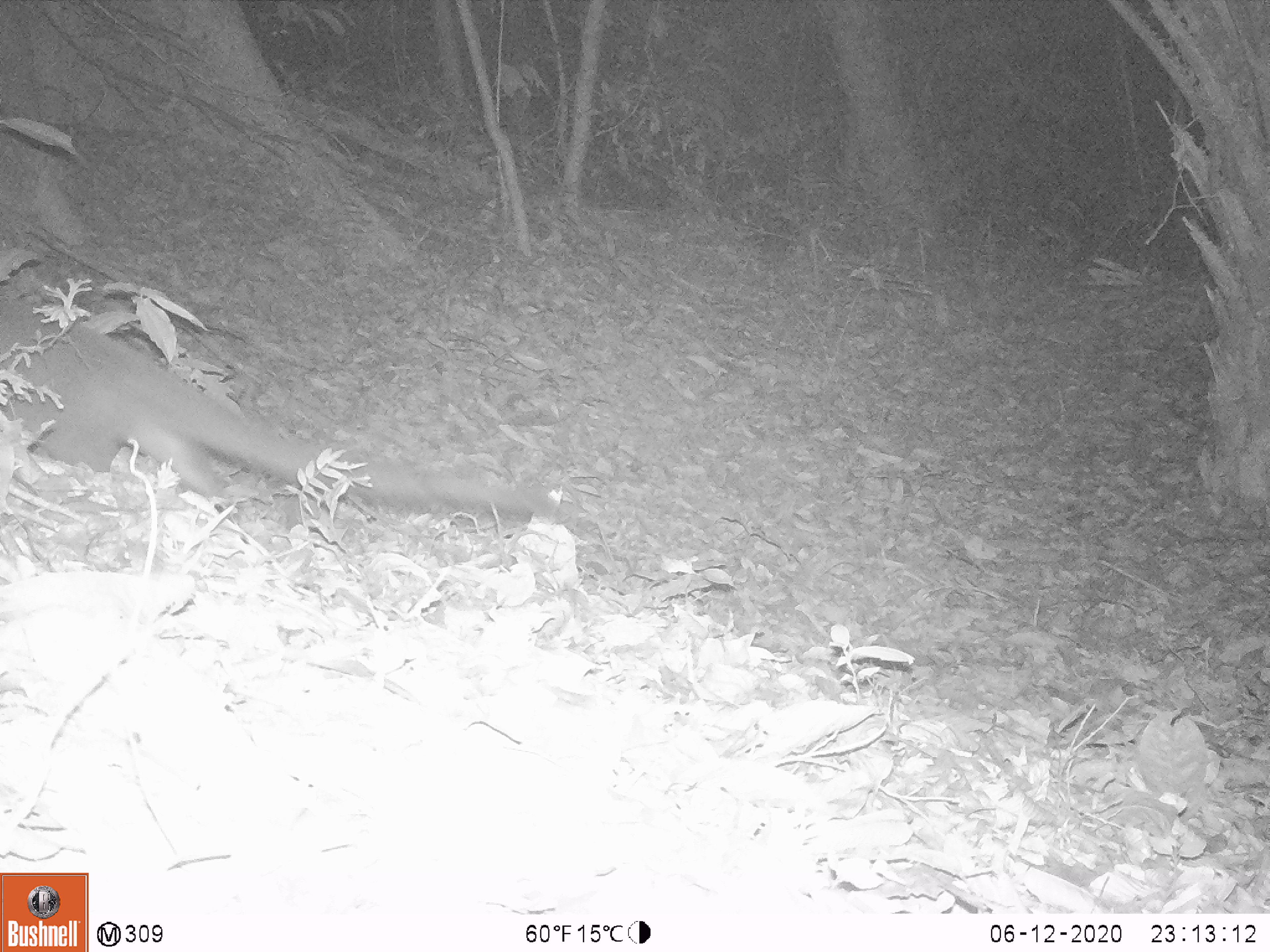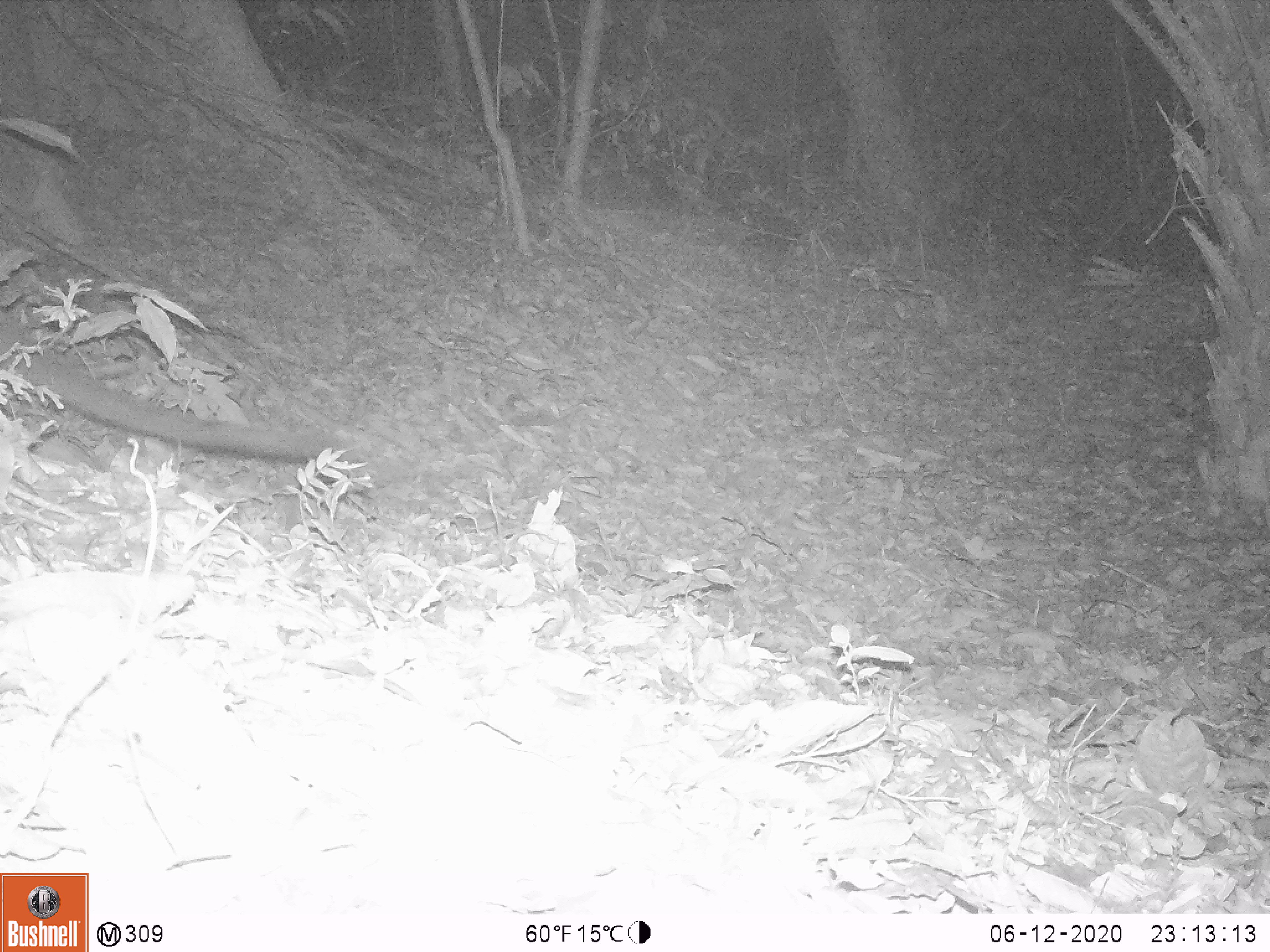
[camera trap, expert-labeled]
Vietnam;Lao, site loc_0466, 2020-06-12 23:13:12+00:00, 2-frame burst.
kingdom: Animalia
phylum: Chordata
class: Mammalia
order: Carnivora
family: Viverridae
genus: Paguma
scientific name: Paguma larvata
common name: masked palm civet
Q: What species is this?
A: Masked palm civet (Paguma larvata).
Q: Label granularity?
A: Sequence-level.